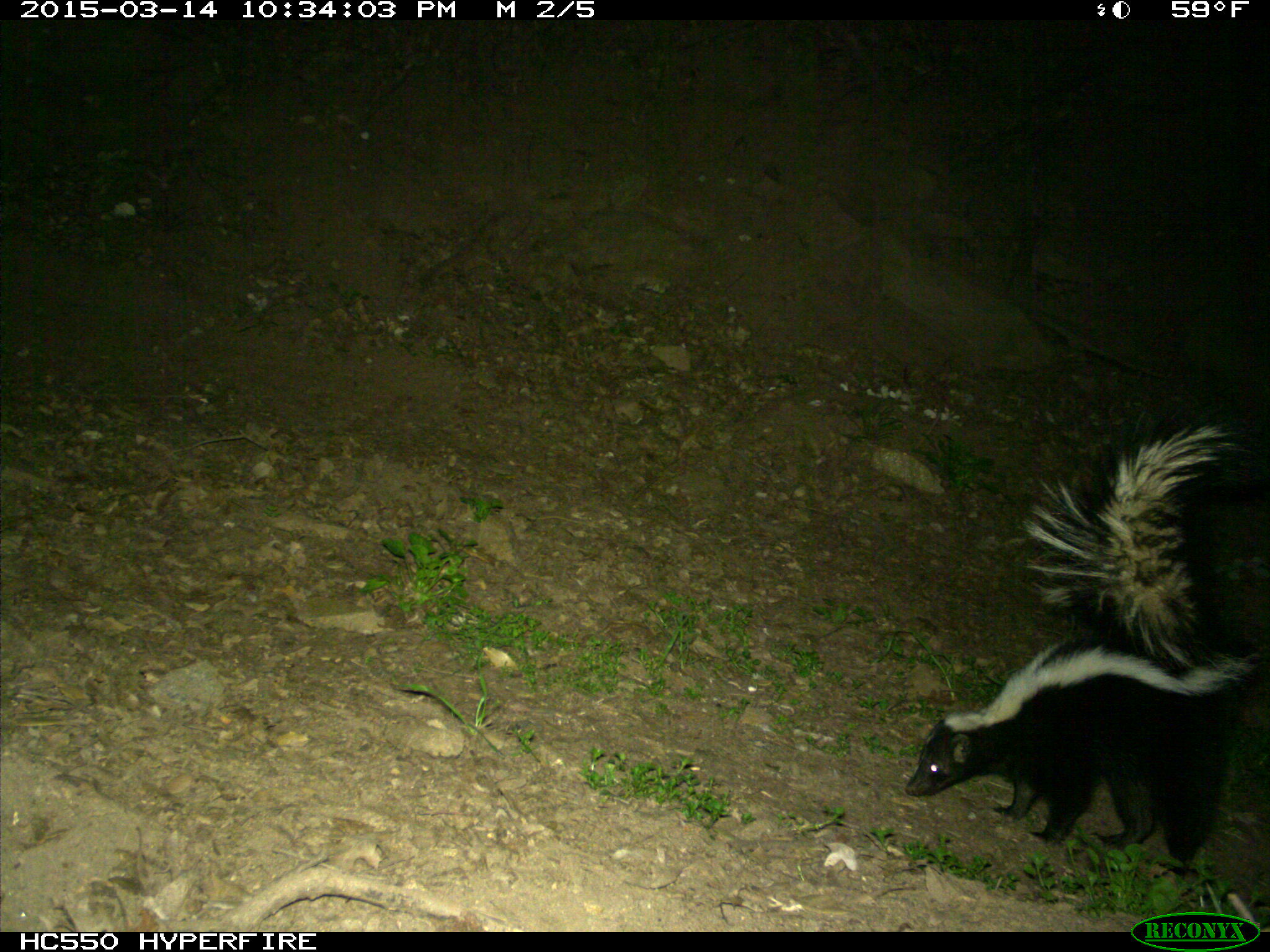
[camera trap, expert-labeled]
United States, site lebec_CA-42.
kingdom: Animalia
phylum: Chordata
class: Mammalia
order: Carnivora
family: Mephitidae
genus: Mephitis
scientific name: Mephitis mephitis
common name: striped skunk